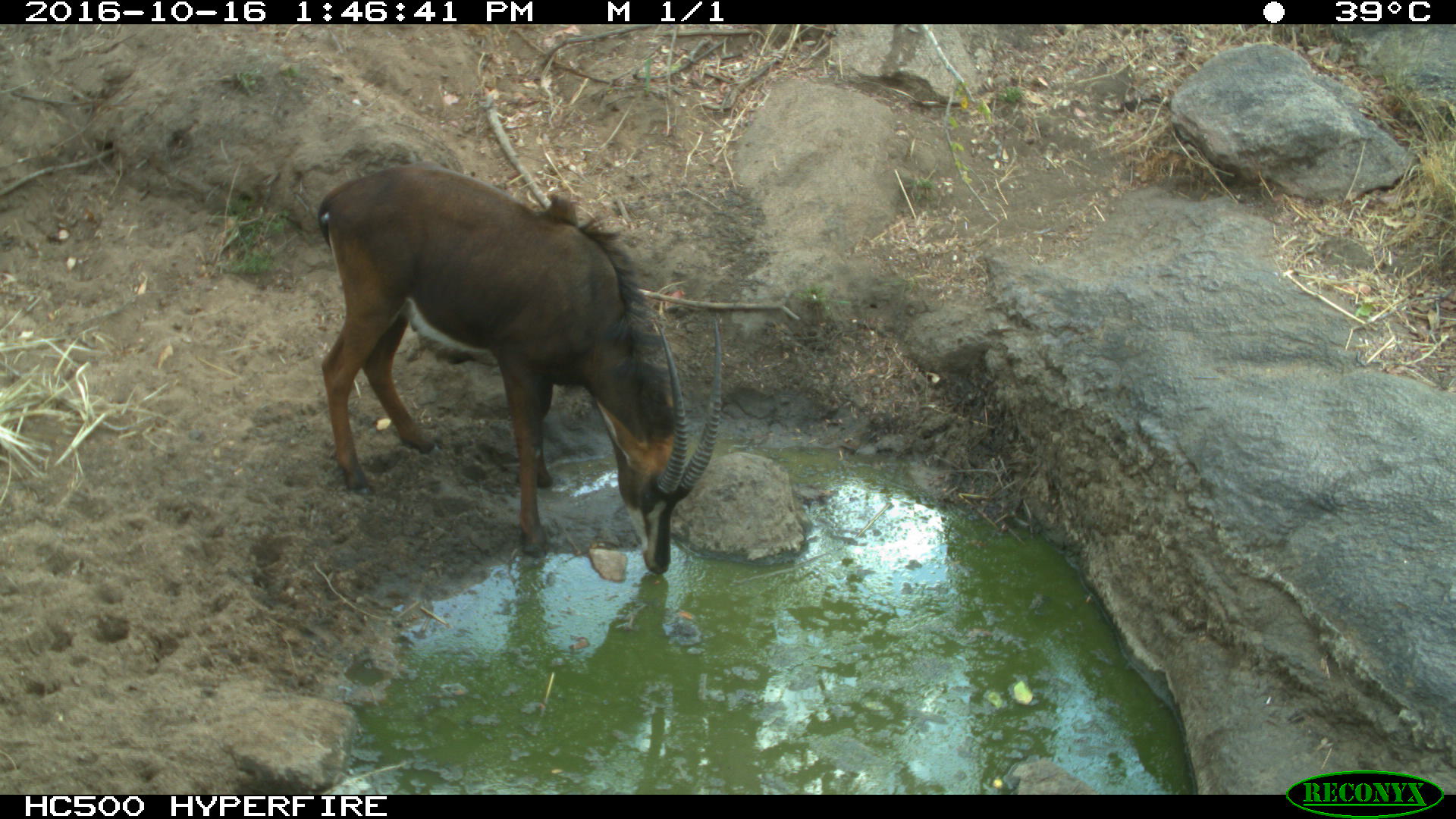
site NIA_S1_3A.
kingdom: Animalia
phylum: Chordata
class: Mammalia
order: Artiodactyla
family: Bovidae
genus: Hippotragus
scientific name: Hippotragus niger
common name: sable antelope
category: sable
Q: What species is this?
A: Sable (sable antelope) (Hippotragus niger).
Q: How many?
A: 1.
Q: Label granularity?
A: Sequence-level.